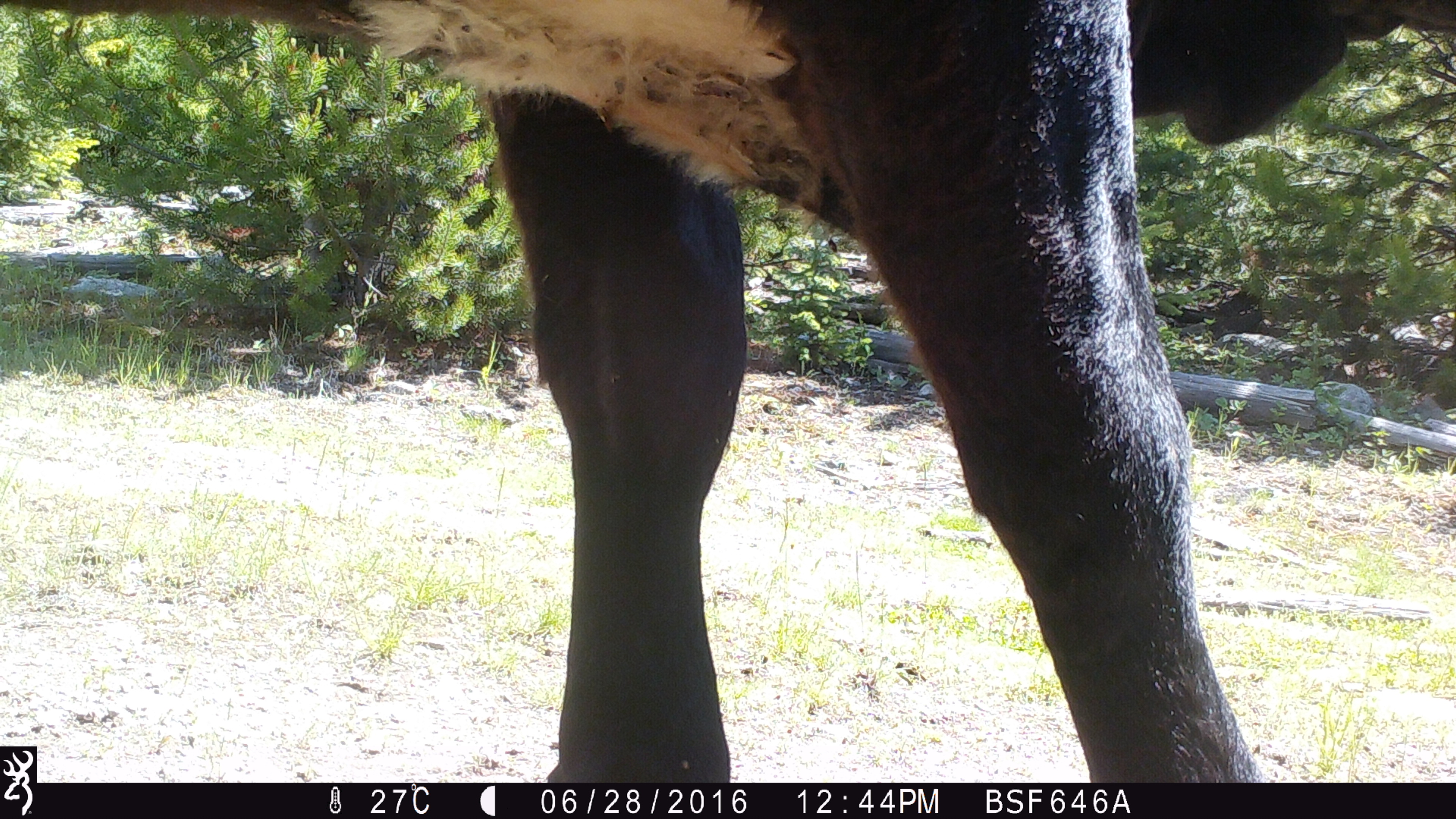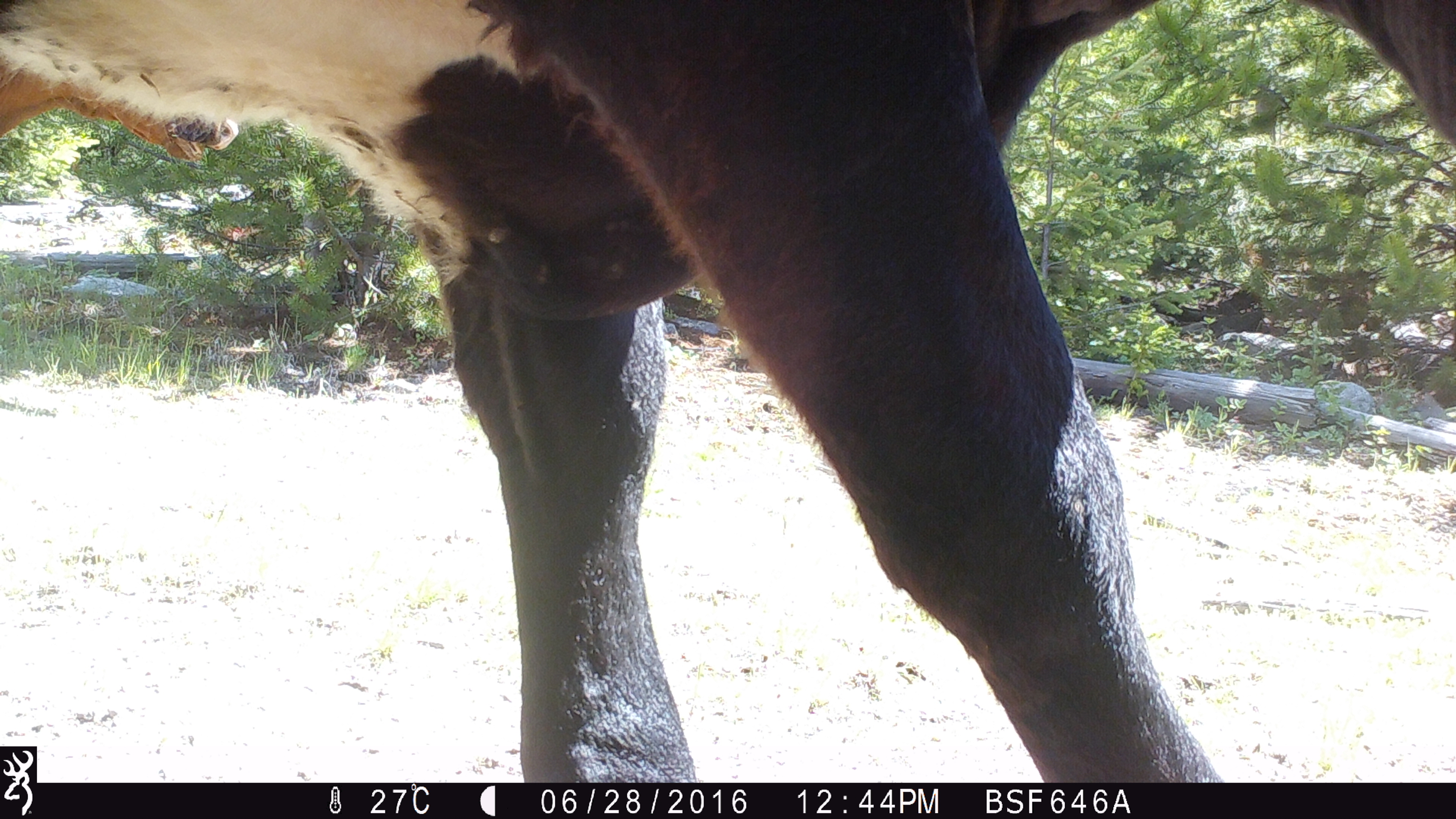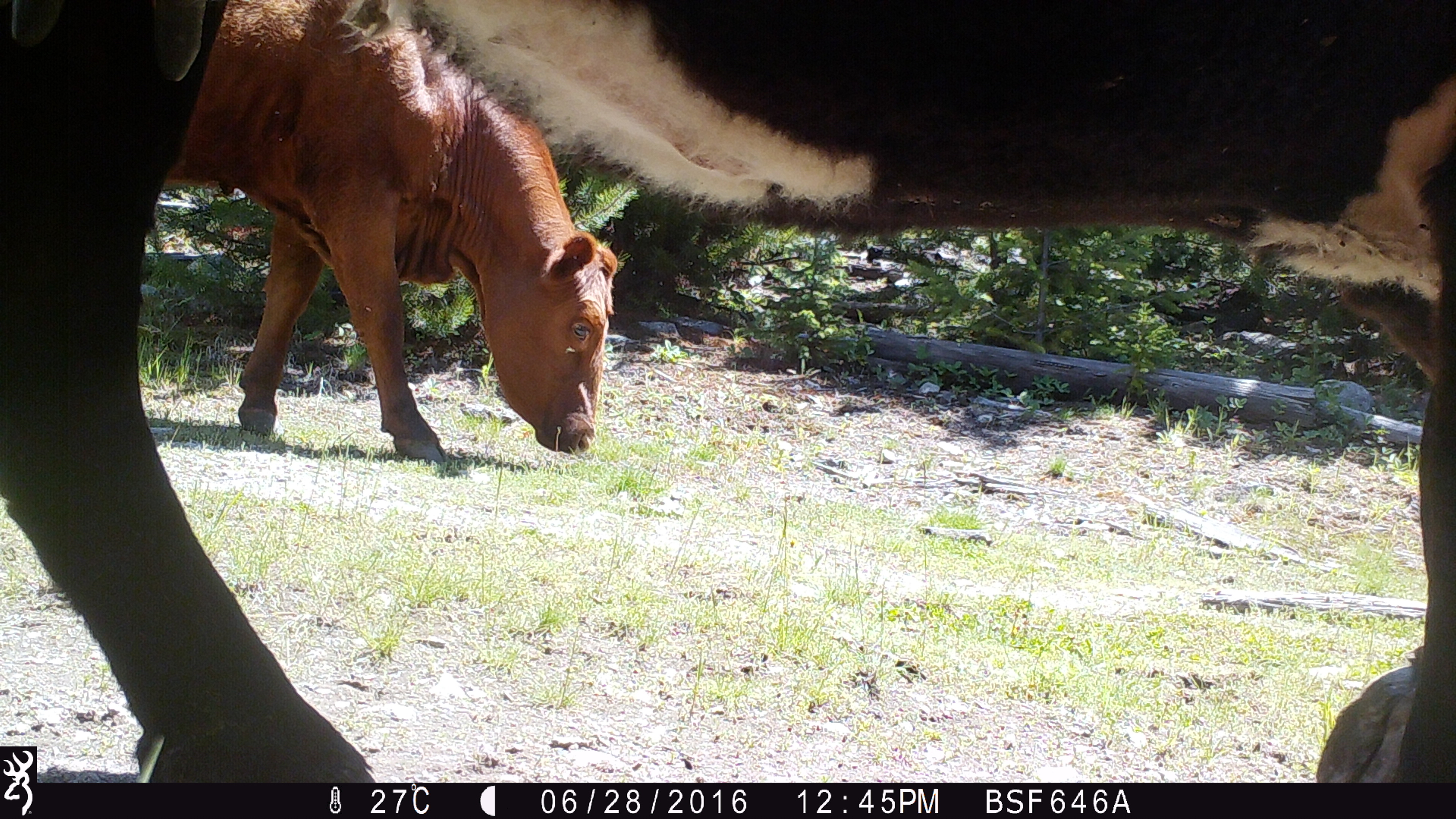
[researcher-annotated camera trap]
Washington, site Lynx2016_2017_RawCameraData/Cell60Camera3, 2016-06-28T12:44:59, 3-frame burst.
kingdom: Animalia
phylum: Chordata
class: Mammalia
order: Artiodactyla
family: Bovidae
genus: Bos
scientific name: Bos taurus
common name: domestic cattle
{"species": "domestic cattle (Bos taurus)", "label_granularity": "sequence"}